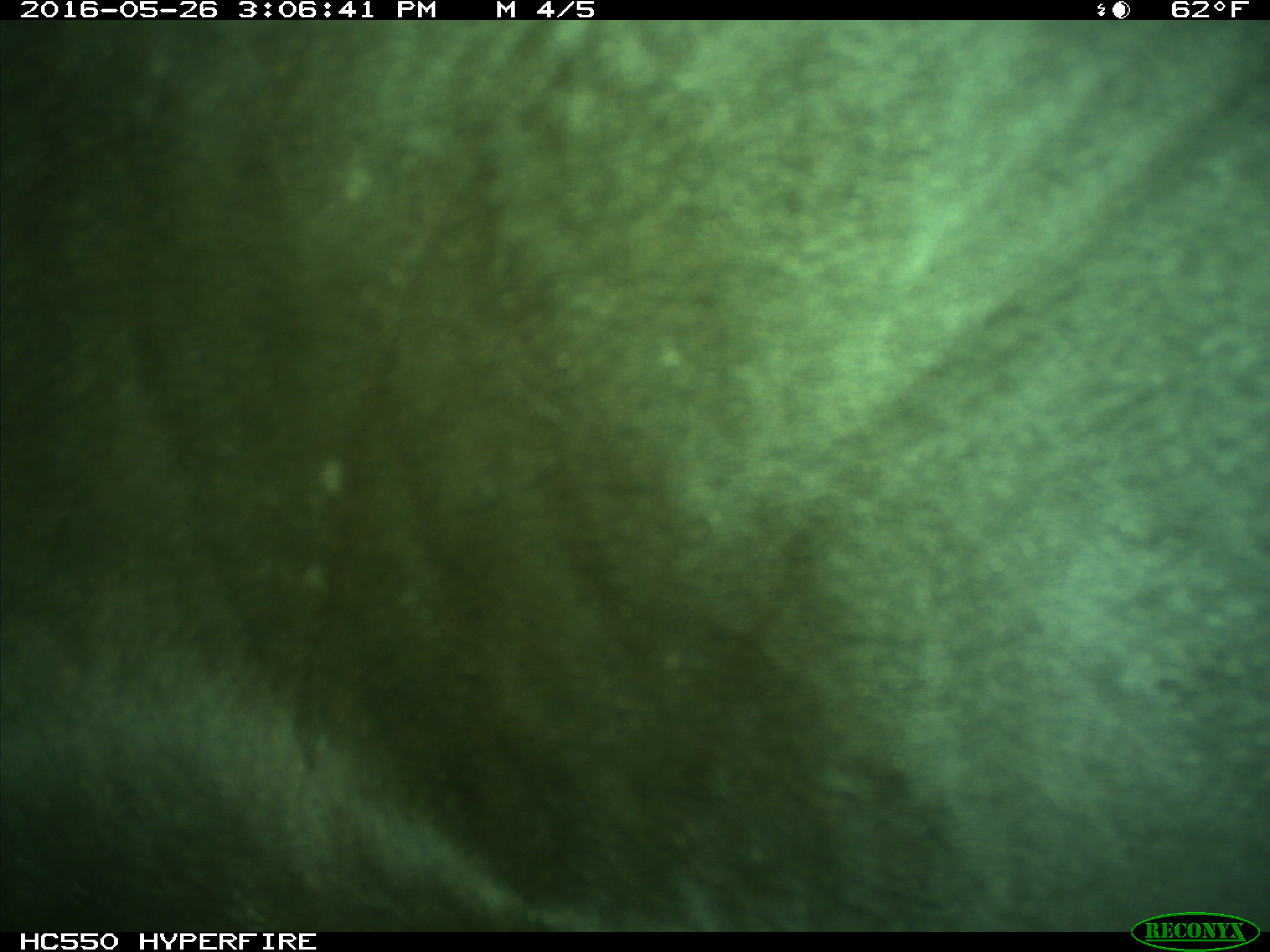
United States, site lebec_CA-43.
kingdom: Animalia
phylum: Chordata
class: Mammalia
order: Artiodactyla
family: Bovidae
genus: Bos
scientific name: Bos taurus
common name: domestic cow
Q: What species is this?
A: Bos taurus (domestic cow).